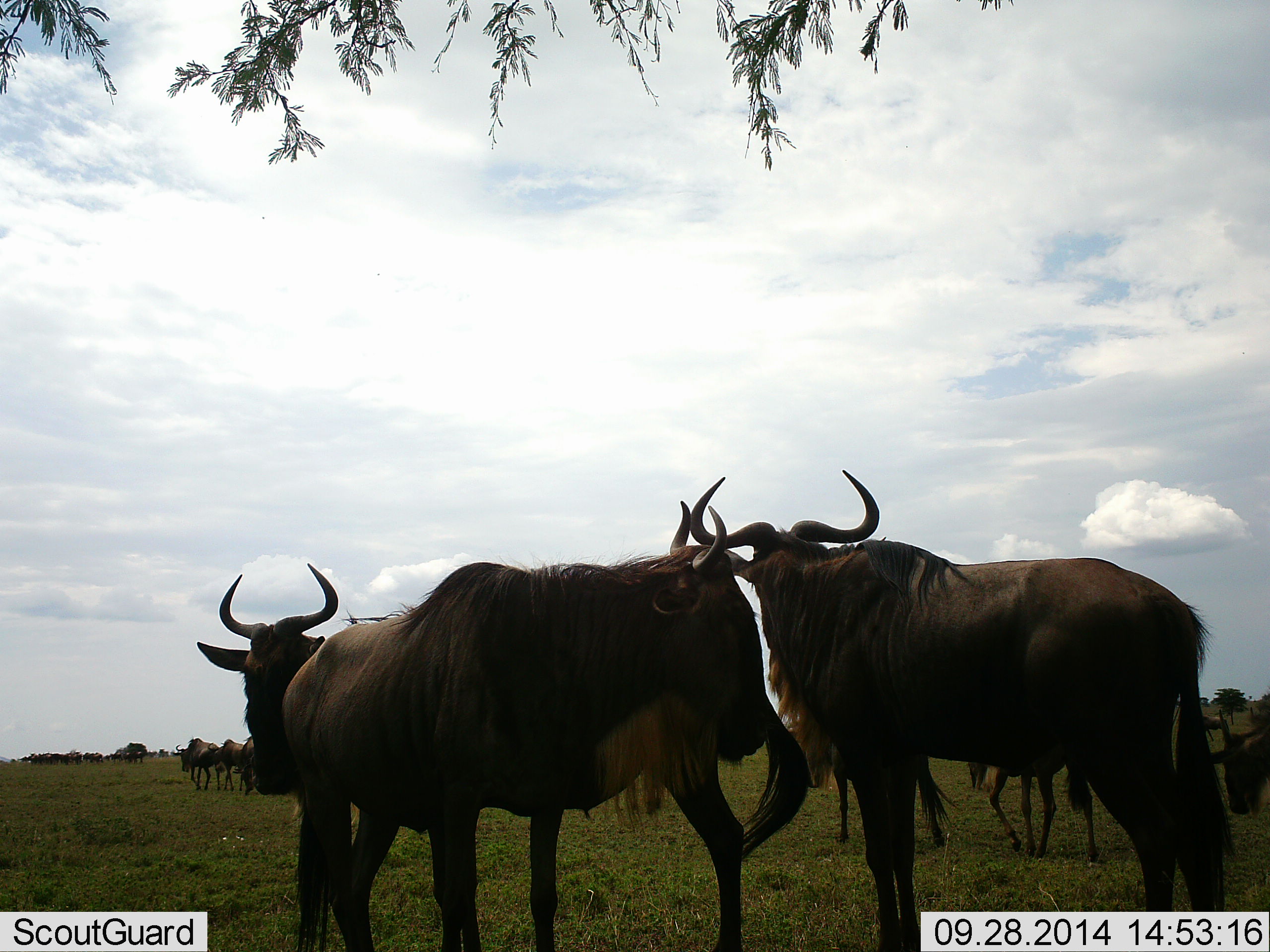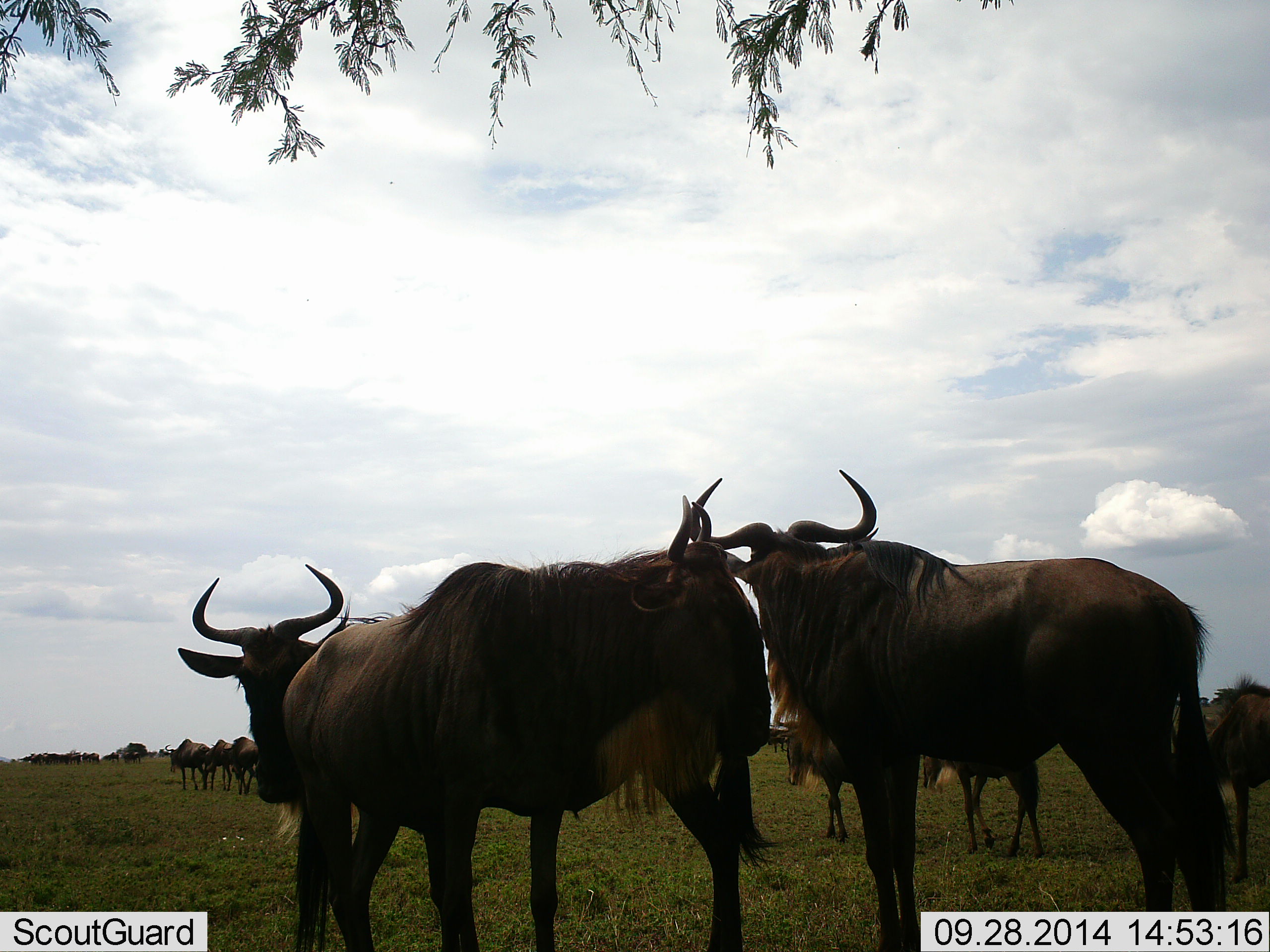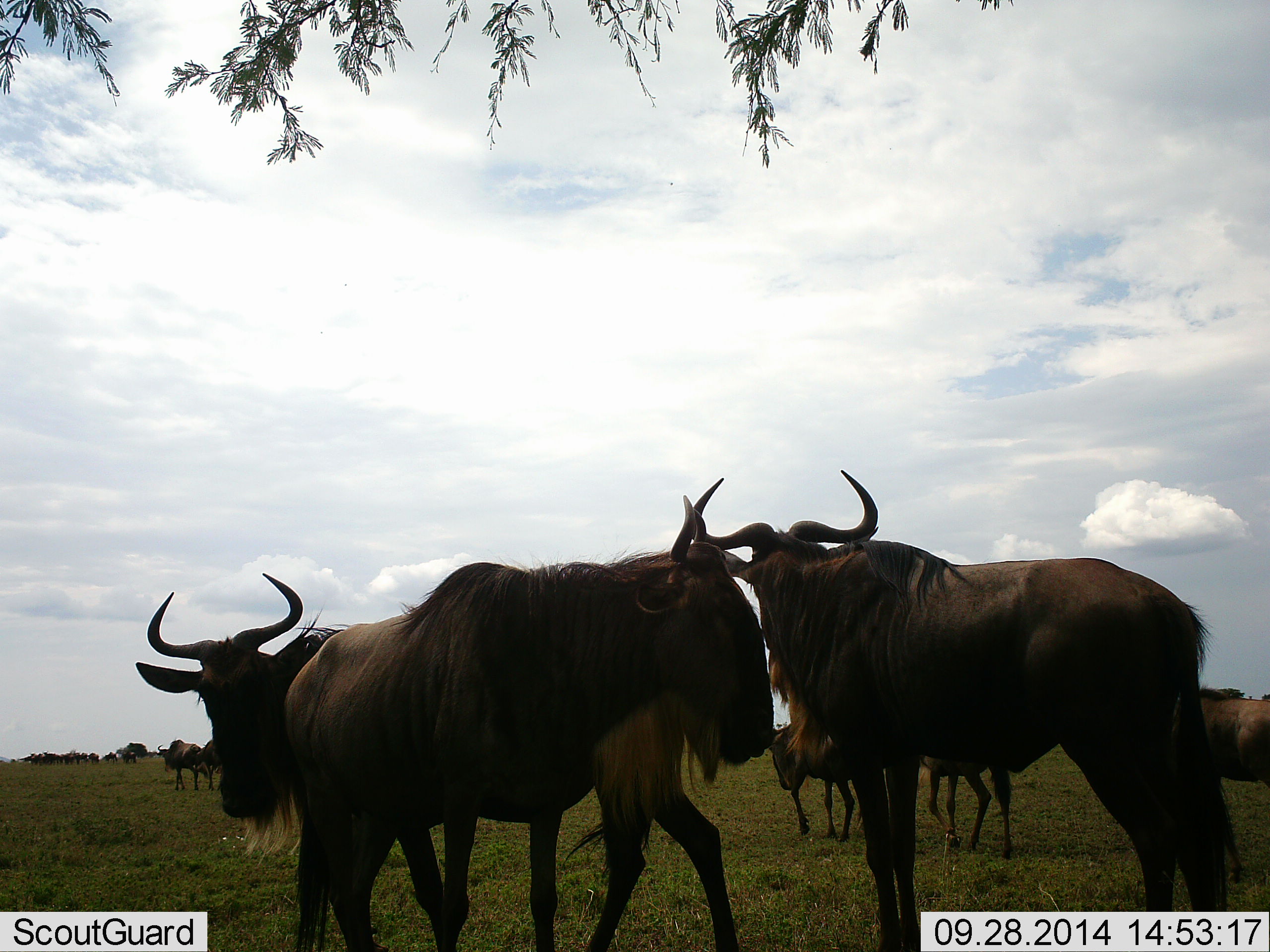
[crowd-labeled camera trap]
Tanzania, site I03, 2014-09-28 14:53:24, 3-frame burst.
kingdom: Animalia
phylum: Chordata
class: Mammalia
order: Artiodactyla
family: Bovidae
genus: Connochaetes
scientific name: Connochaetes taurinus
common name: blue wildebeest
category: wildebeest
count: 11-50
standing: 80%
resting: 10%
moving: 70%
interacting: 10%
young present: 10%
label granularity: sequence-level